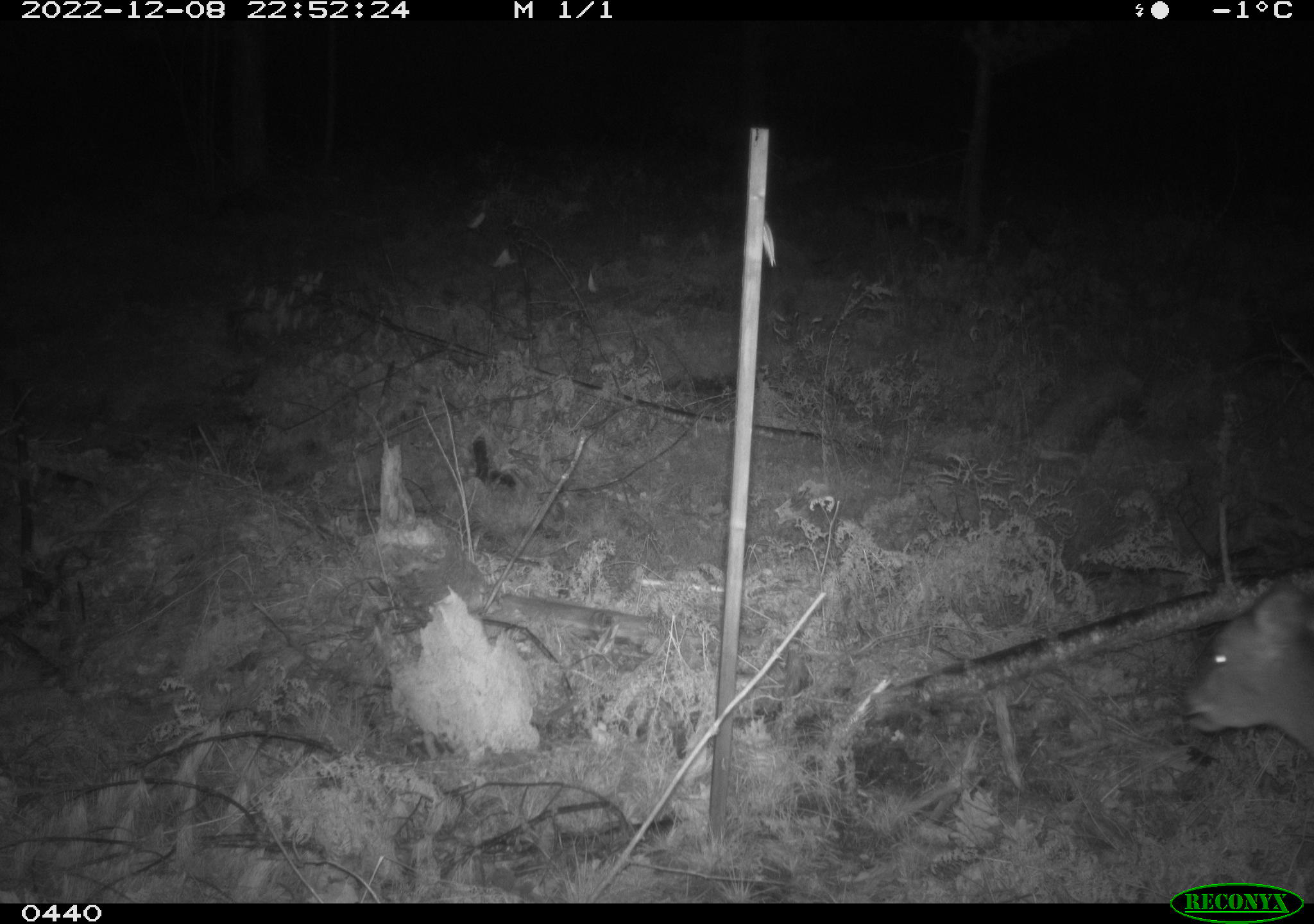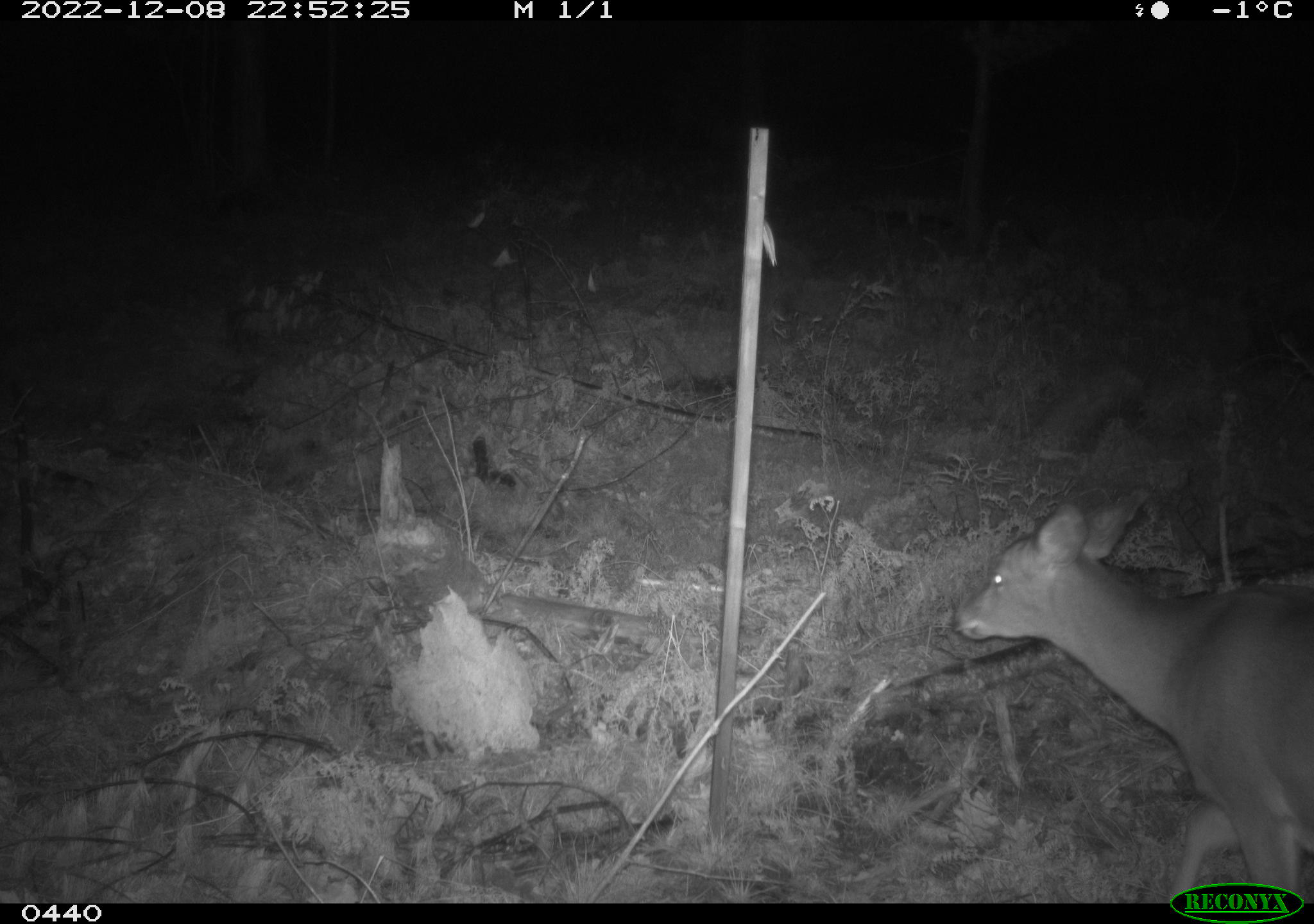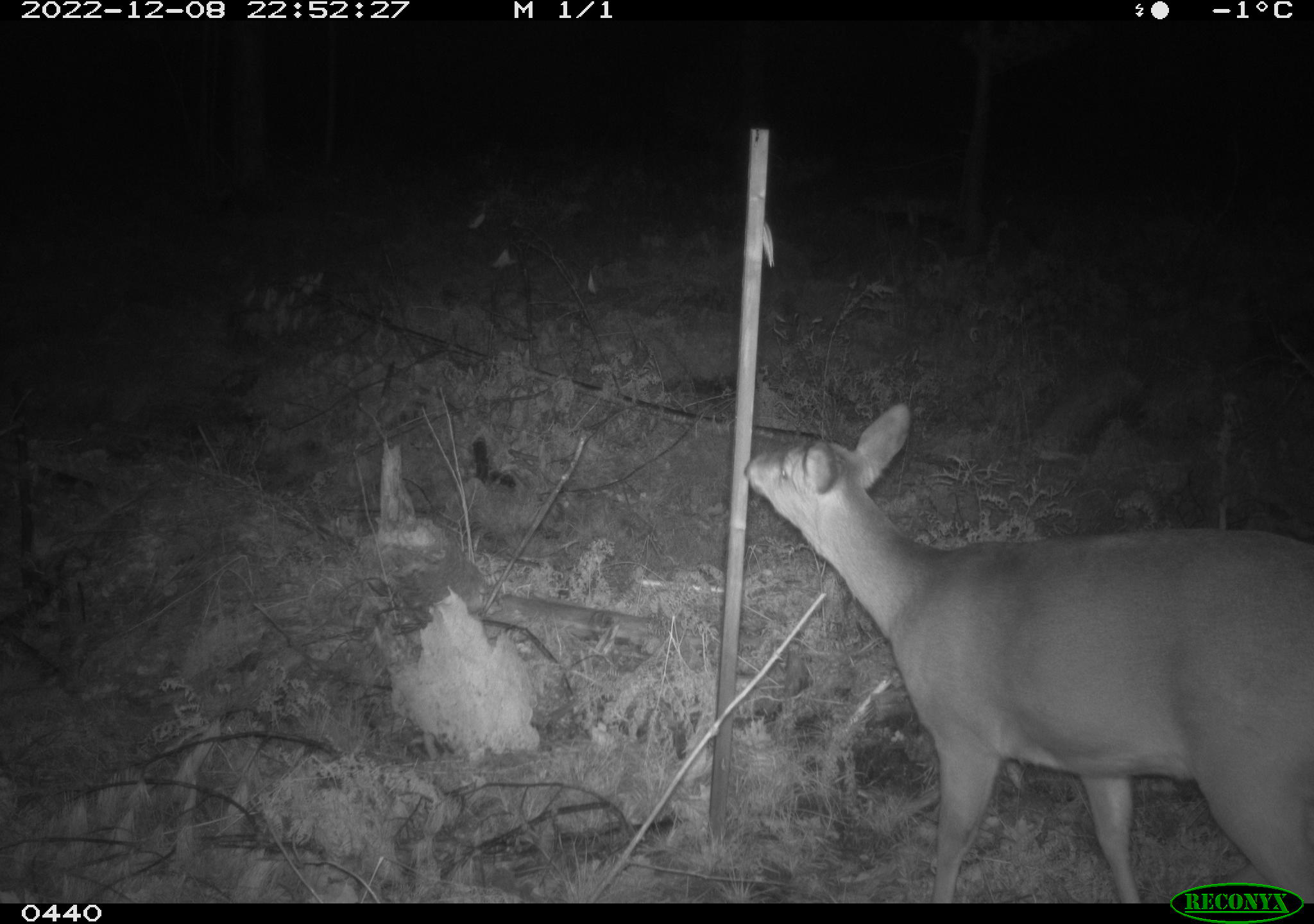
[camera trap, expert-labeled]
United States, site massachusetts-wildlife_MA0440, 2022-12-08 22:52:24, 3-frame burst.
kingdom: Animalia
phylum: Chordata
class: Mammalia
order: Artiodactyla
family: Cervidae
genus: Odocoileus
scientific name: Odocoileus virginianus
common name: white-tailed deer